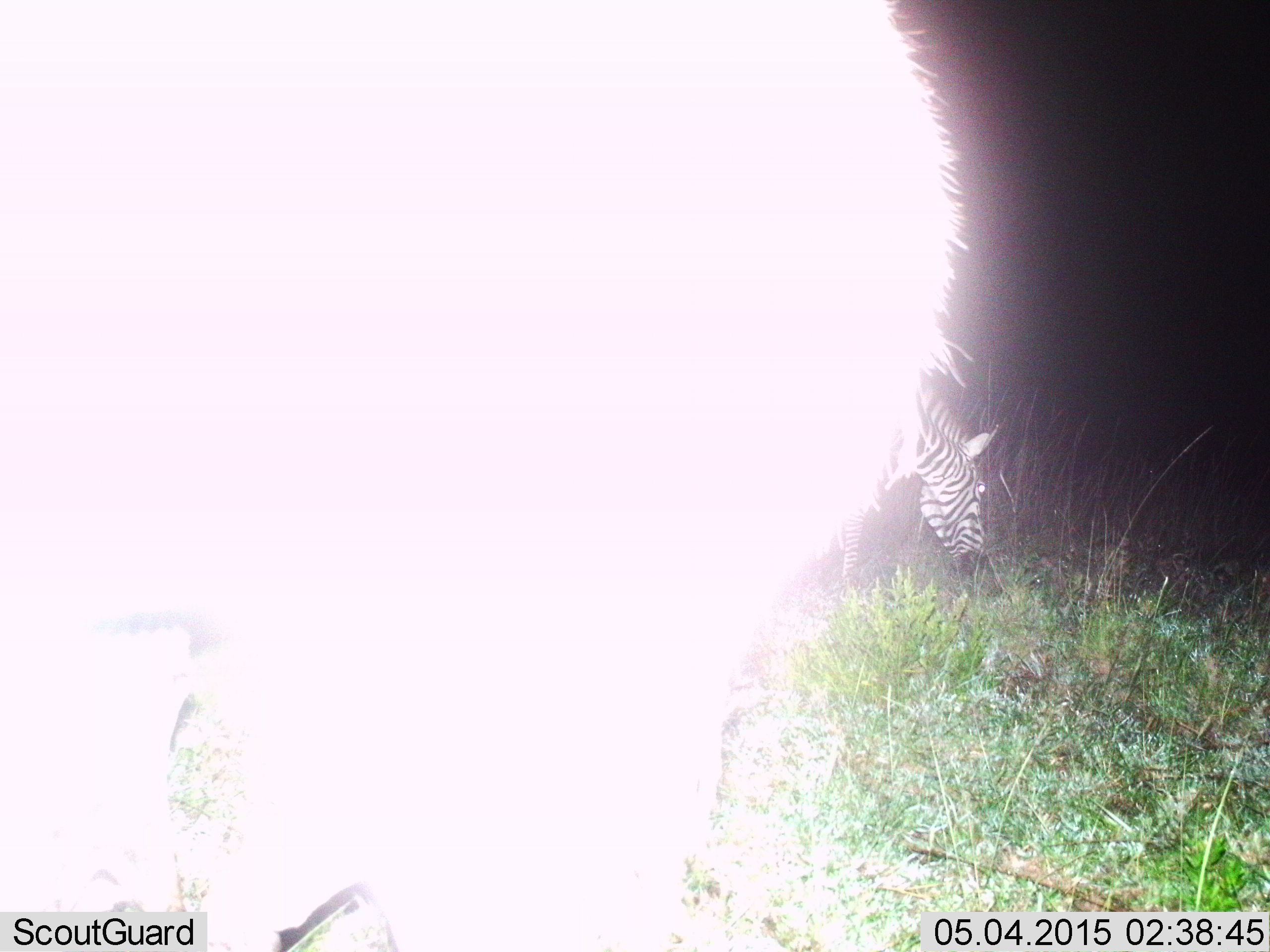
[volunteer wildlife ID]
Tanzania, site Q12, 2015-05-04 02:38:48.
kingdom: Animalia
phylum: Chordata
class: Mammalia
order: Perissodactyla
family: Equidae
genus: Equus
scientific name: Equus quagga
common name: plains zebra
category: zebra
Zebra (plains zebra) (Equus quagga), count 2. Behavior (volunteer vote fractions): standing 18%, resting 0%, moving 0%, interacting 0%. Young present (vote fraction): 0%. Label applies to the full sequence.